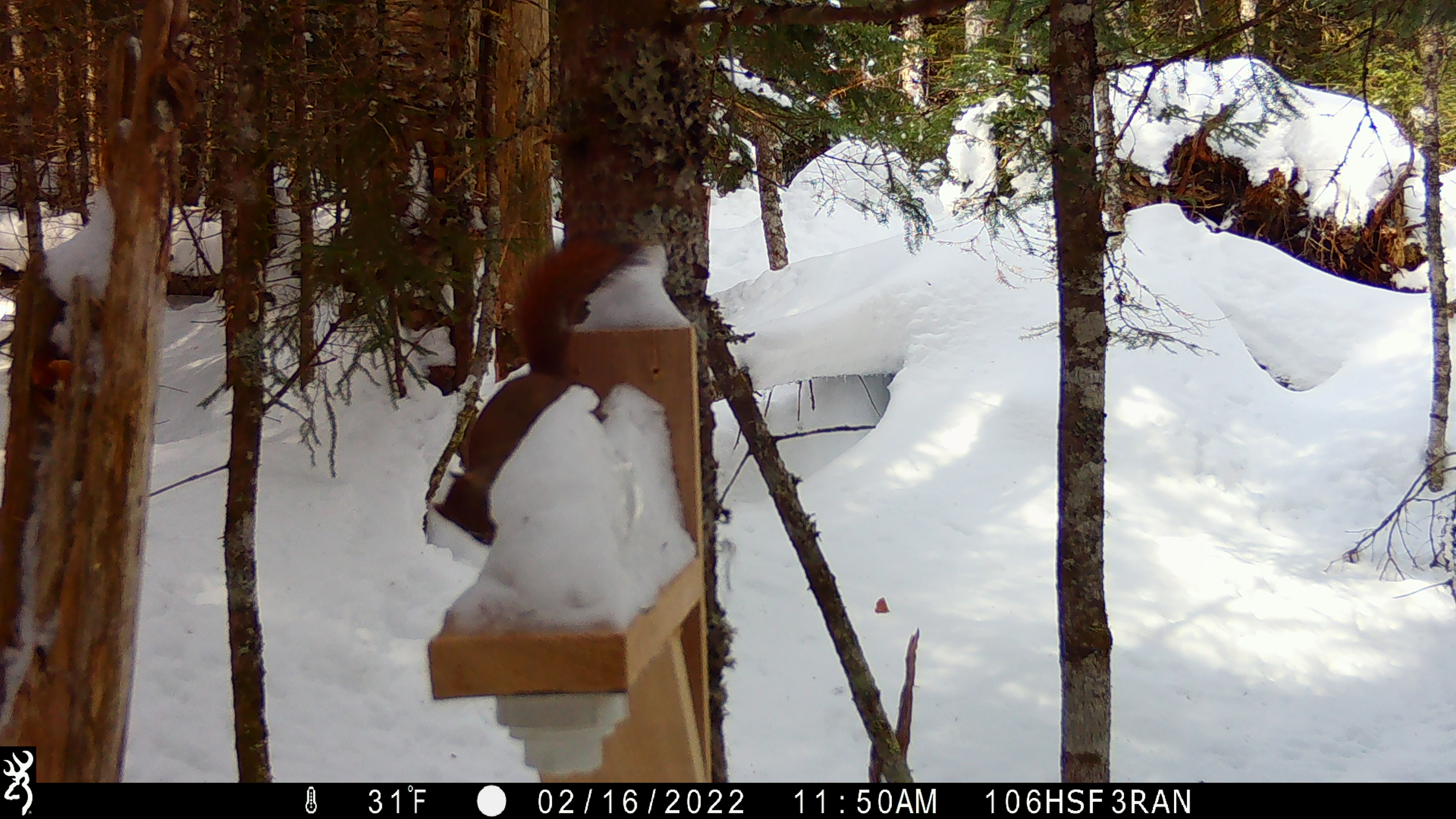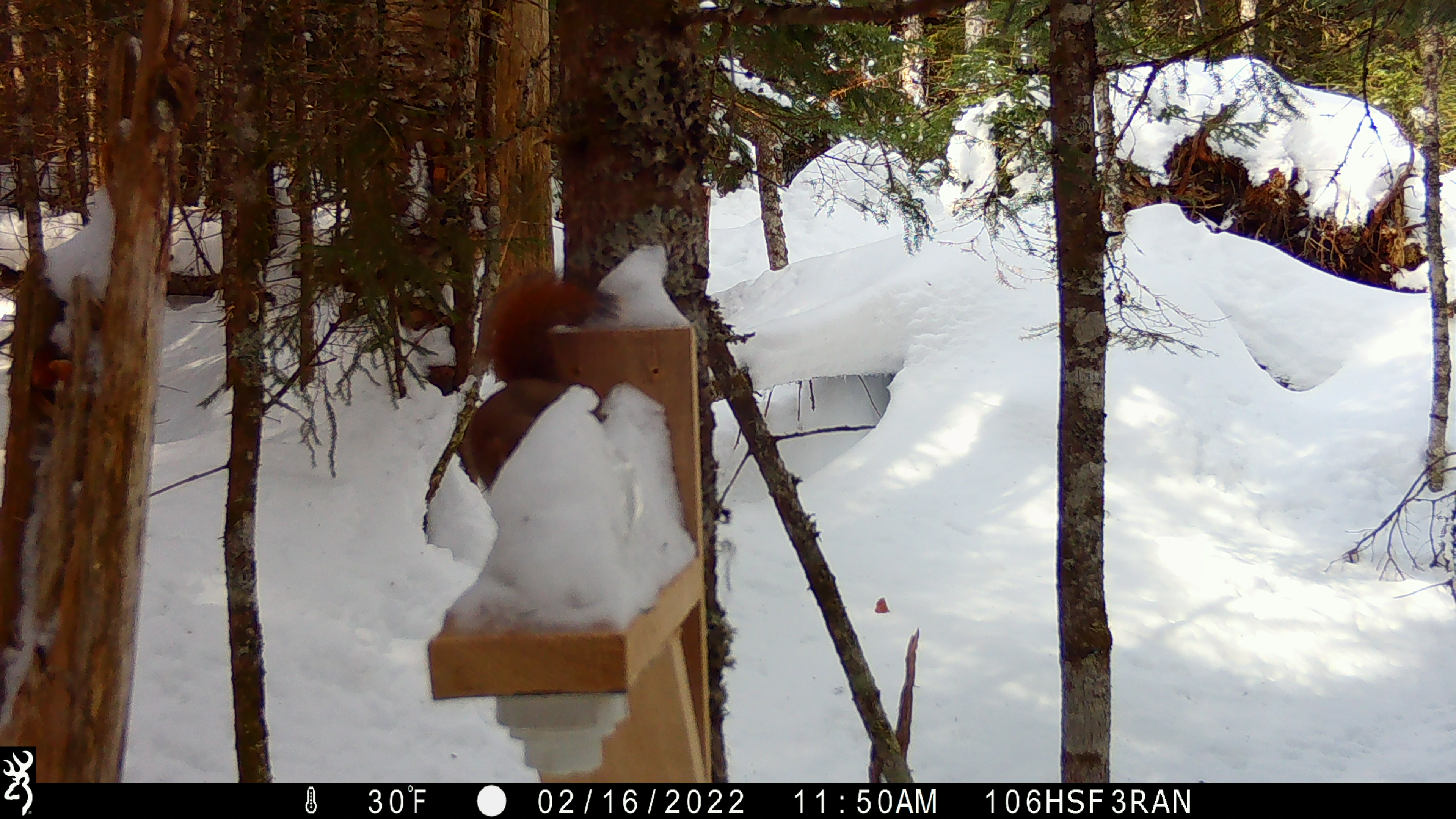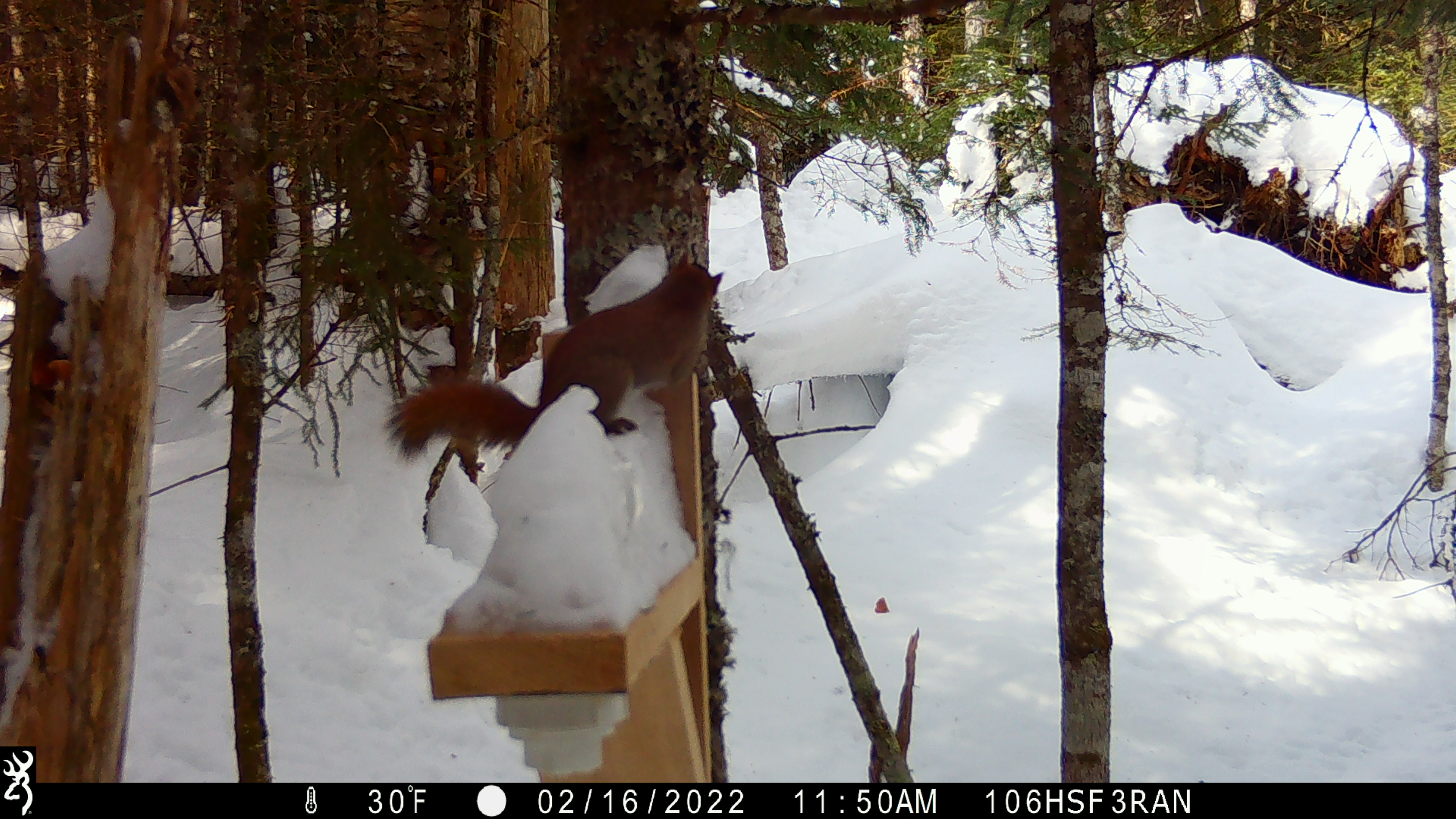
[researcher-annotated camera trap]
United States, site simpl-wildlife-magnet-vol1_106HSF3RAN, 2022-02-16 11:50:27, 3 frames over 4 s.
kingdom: Animalia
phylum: Chordata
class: Mammalia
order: Rodentia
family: Sciuridae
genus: Tamiasciurus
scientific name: Tamiasciurus hudsonicus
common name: red squirrel